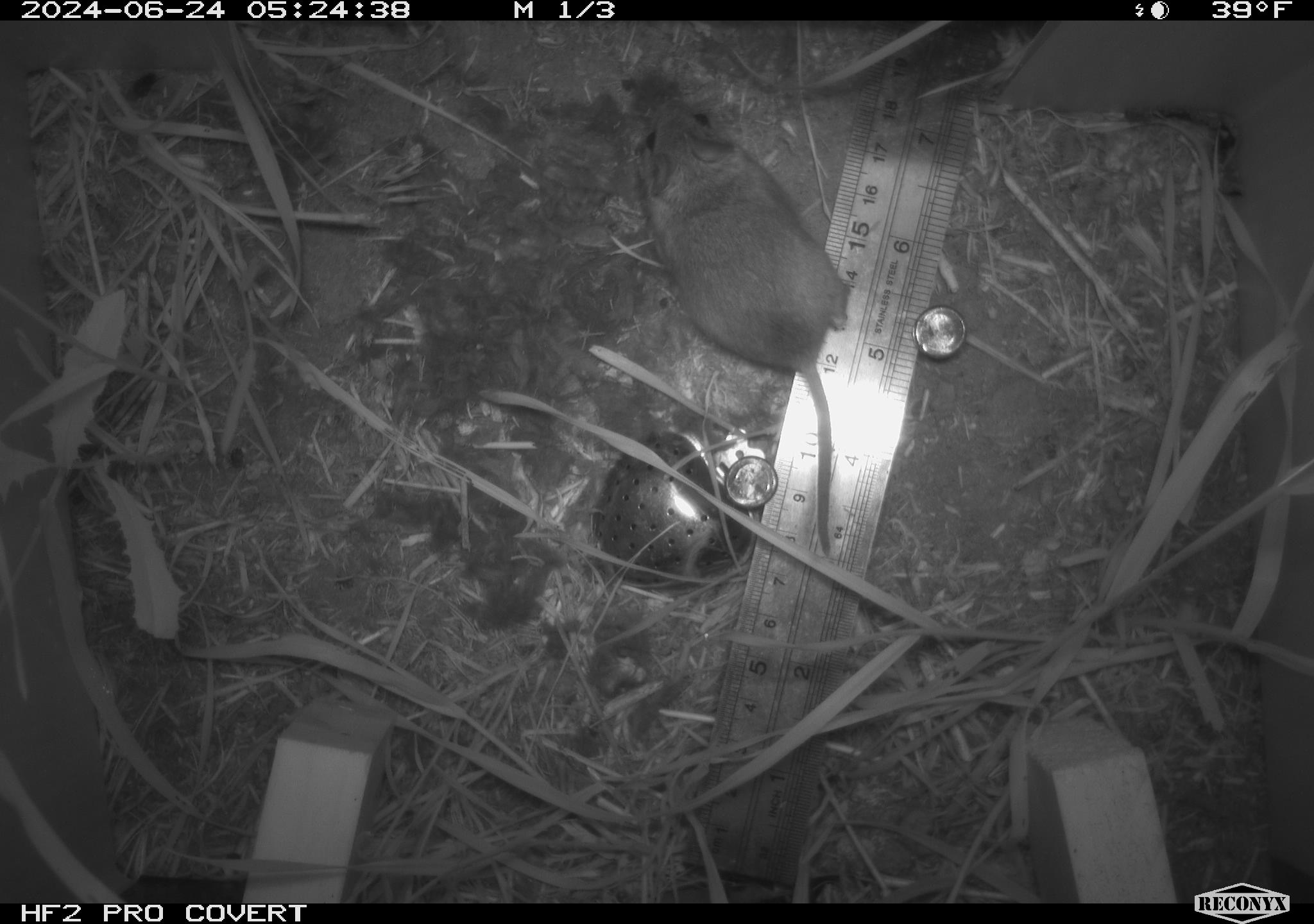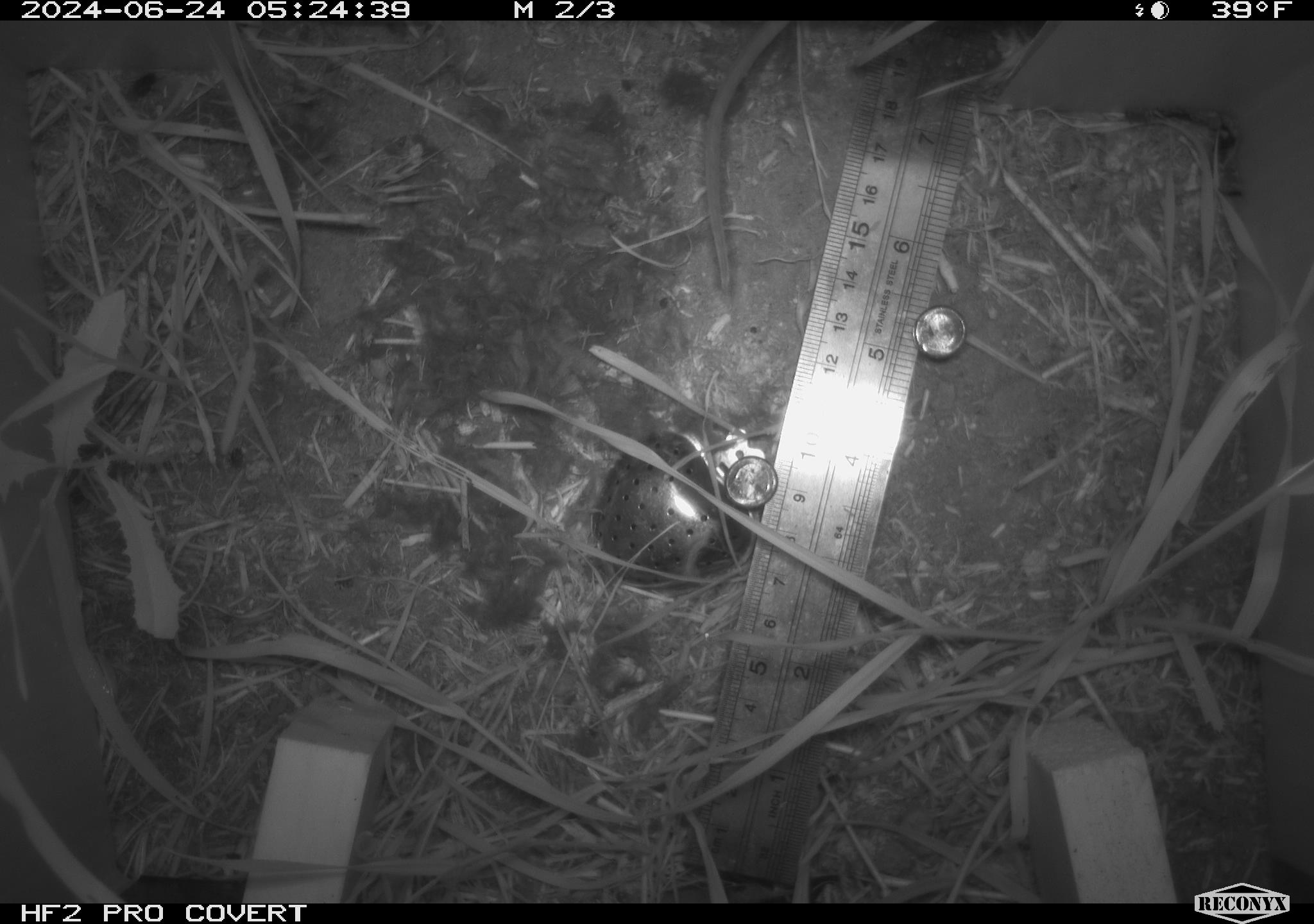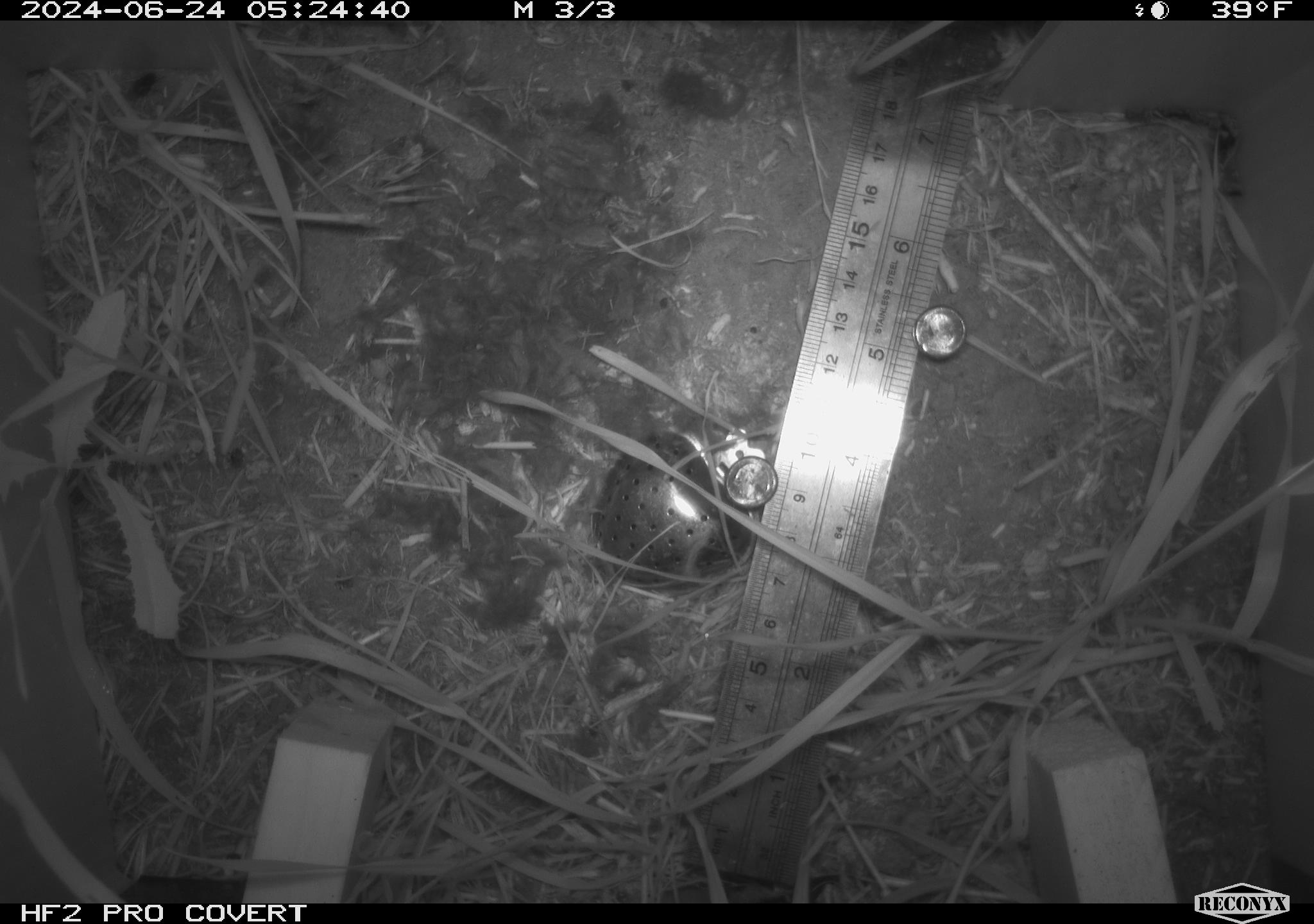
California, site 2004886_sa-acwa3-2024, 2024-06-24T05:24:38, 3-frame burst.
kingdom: Animalia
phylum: Chordata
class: Mammalia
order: Rodentia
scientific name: Rodentia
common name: mouse species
Mouse species (Rodentia).